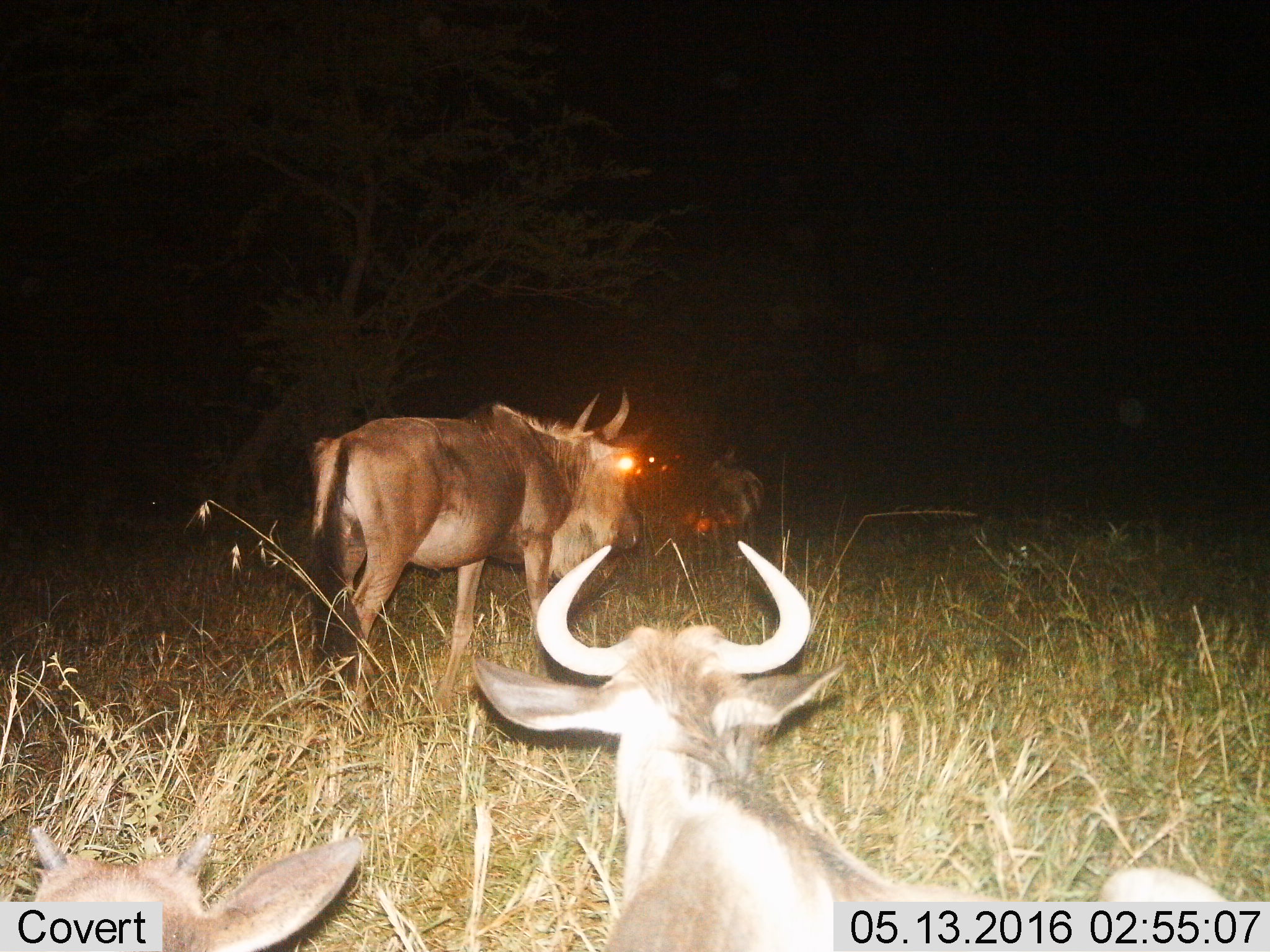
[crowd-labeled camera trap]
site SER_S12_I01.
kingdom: Animalia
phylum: Chordata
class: Mammalia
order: Artiodactyla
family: Bovidae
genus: Connochaetes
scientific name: Connochaetes taurinus taurinus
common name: blue wildebeest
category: wildebeestblue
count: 4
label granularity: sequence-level